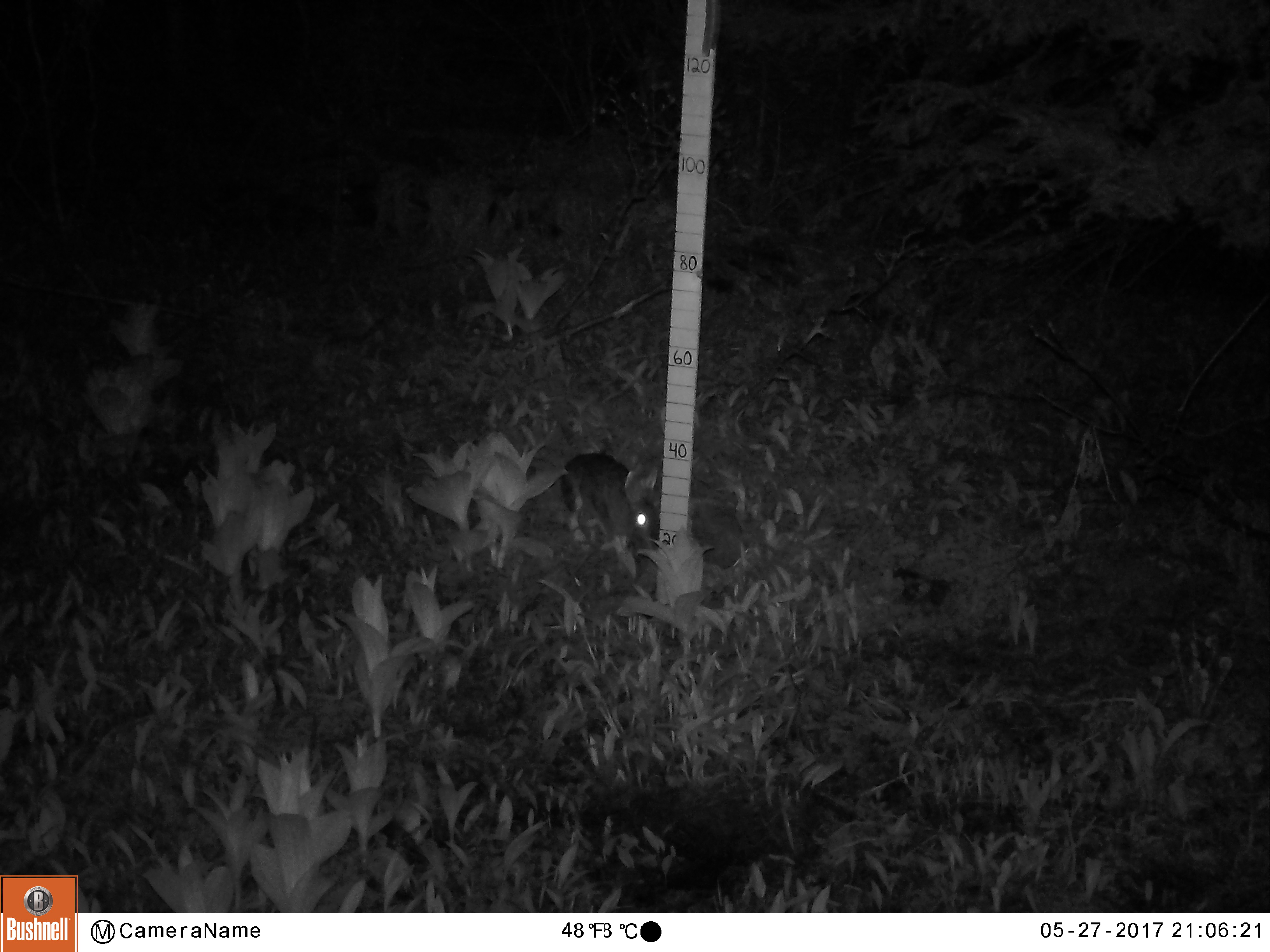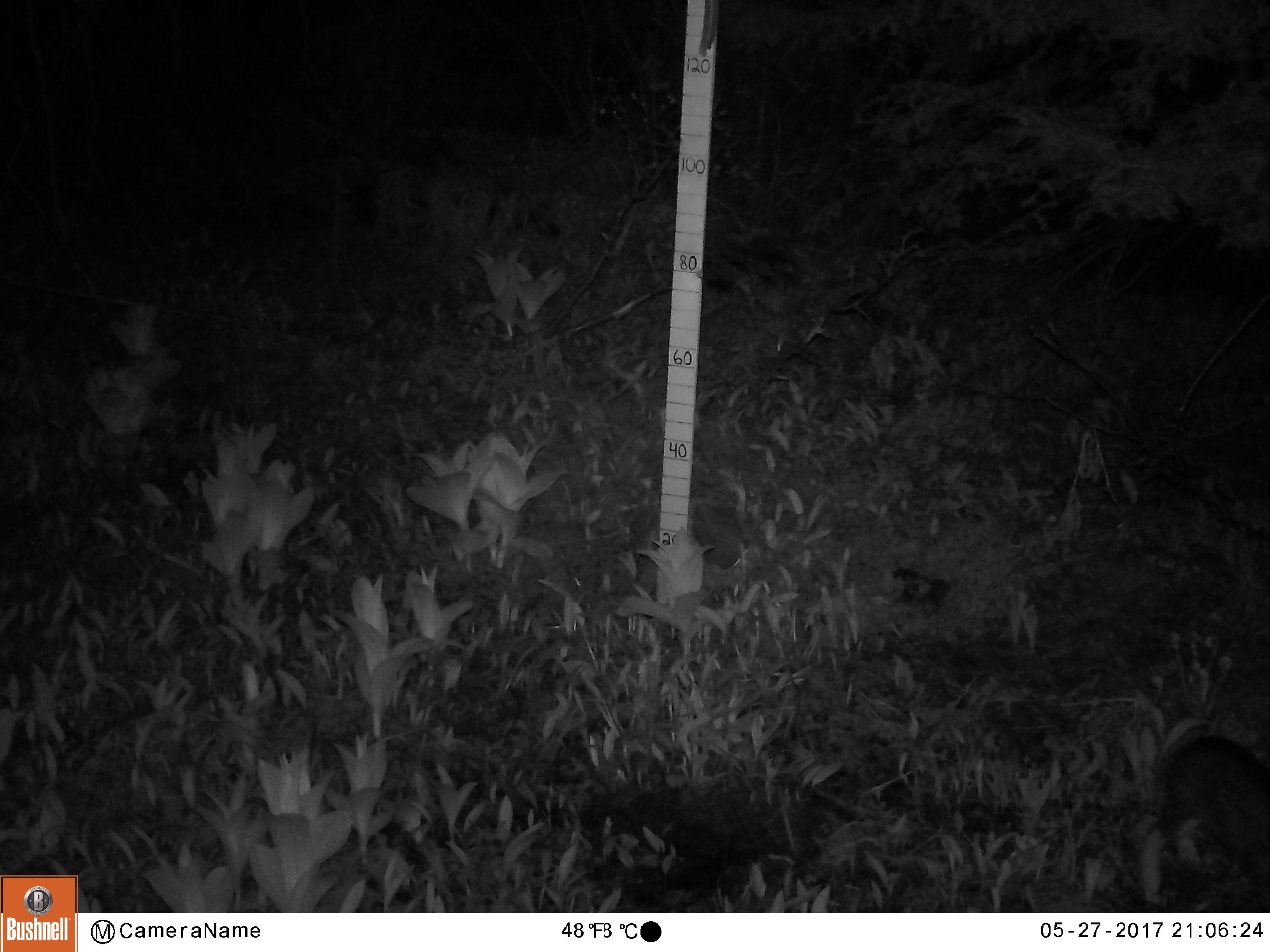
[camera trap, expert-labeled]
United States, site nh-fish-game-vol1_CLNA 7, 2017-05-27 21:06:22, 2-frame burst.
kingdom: Animalia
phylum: Chordata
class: Mammalia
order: Lagomorpha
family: Leporidae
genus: Lepus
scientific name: Lepus americanus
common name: snowshoe hare